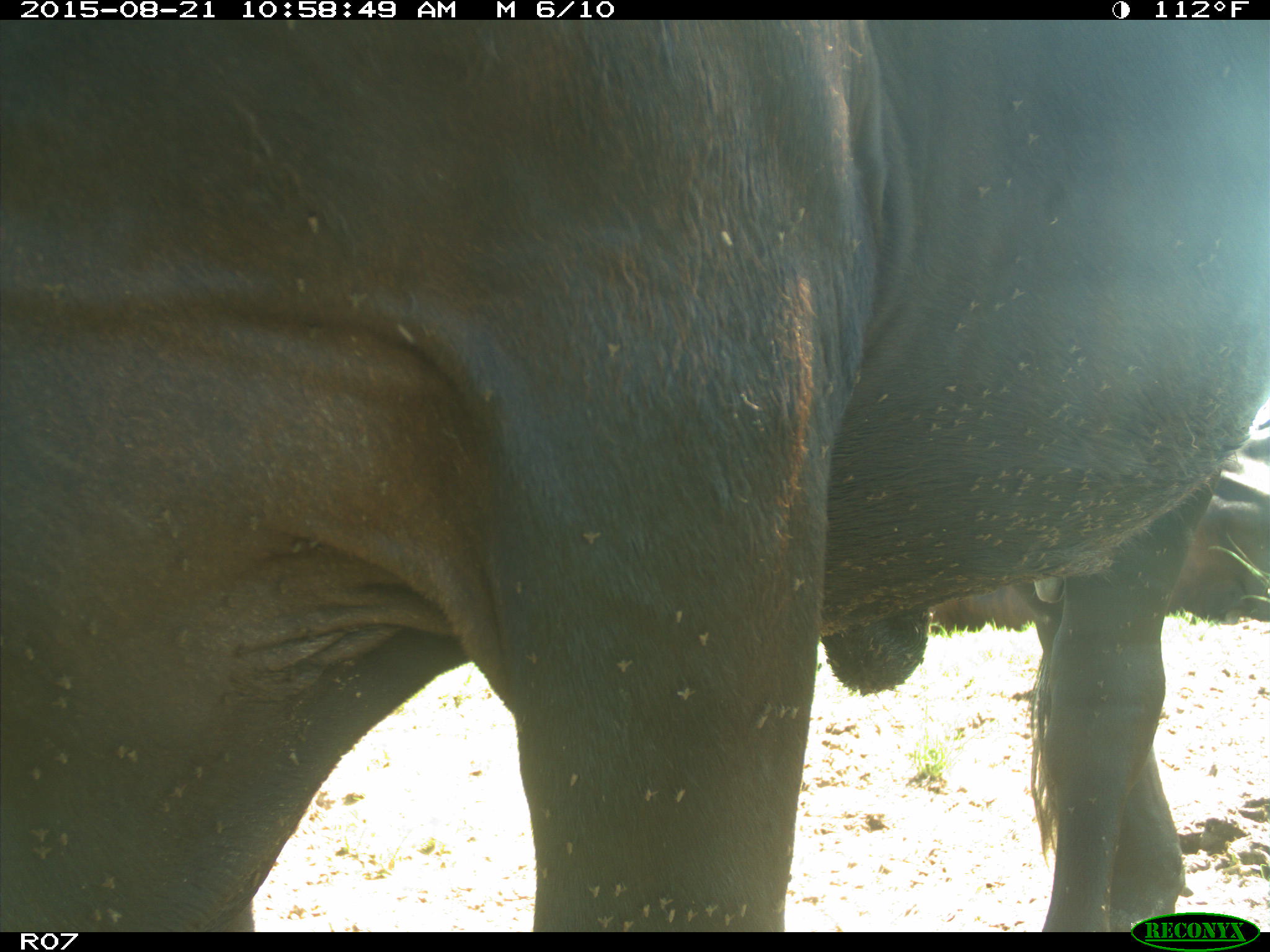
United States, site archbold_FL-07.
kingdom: Animalia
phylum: Chordata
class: Mammalia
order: Artiodactyla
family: Bovidae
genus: Bos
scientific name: Bos taurus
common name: domestic cow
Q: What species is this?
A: Bos taurus (domestic cow).